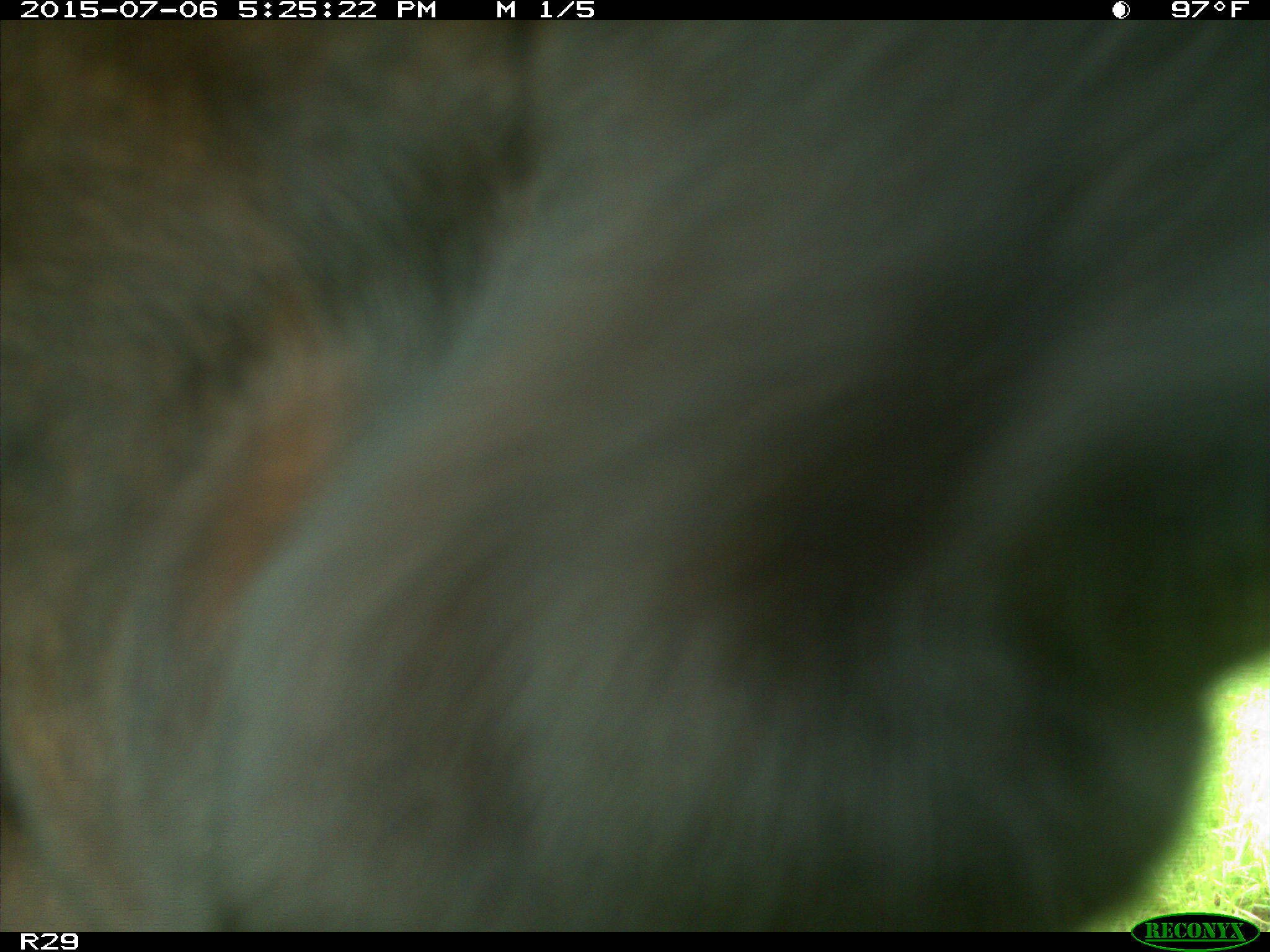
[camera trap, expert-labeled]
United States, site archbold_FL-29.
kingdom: Animalia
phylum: Chordata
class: Mammalia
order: Artiodactyla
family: Bovidae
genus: Bos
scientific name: Bos taurus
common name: domestic cow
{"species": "Bos taurus (domestic cow)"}